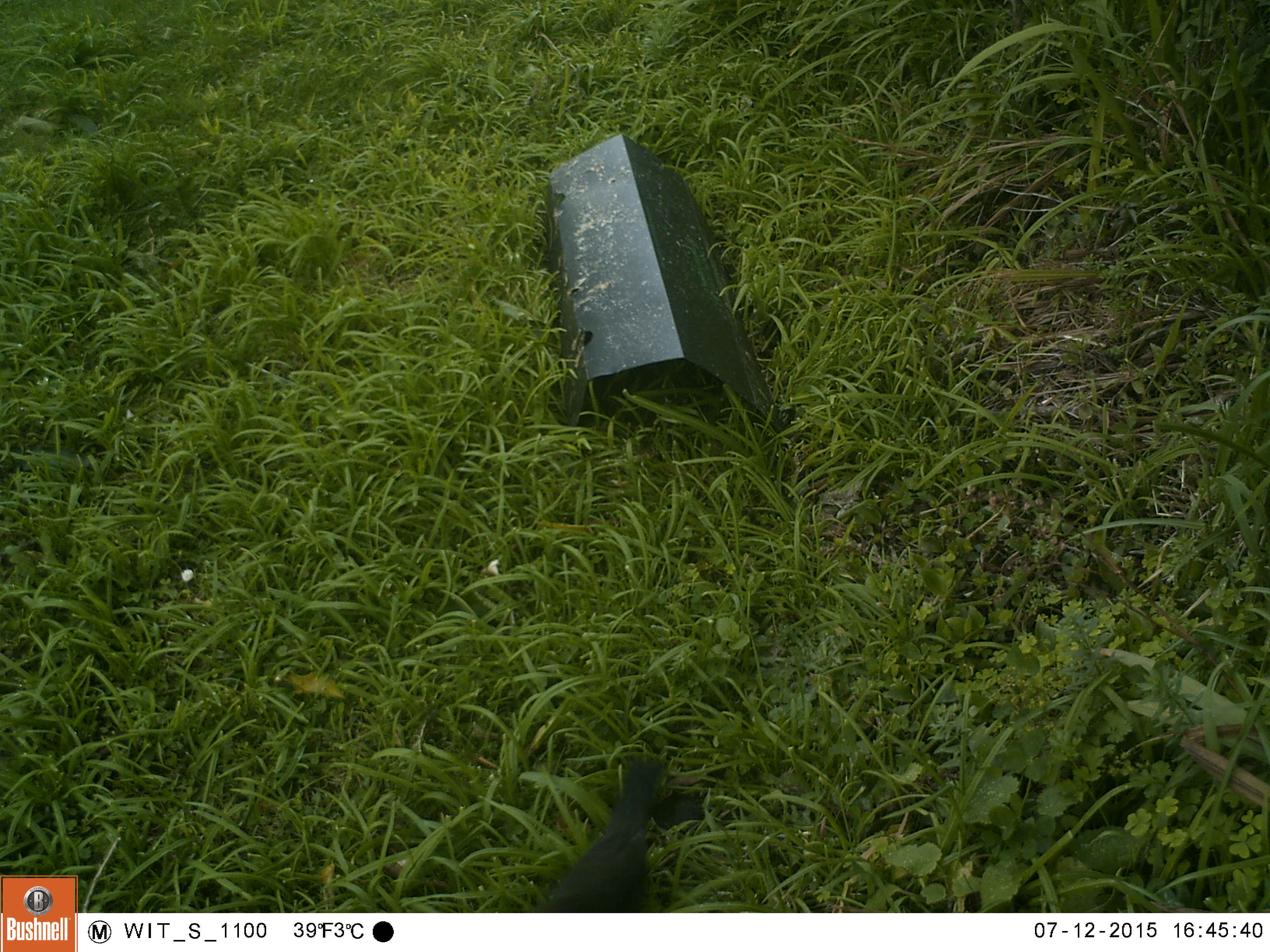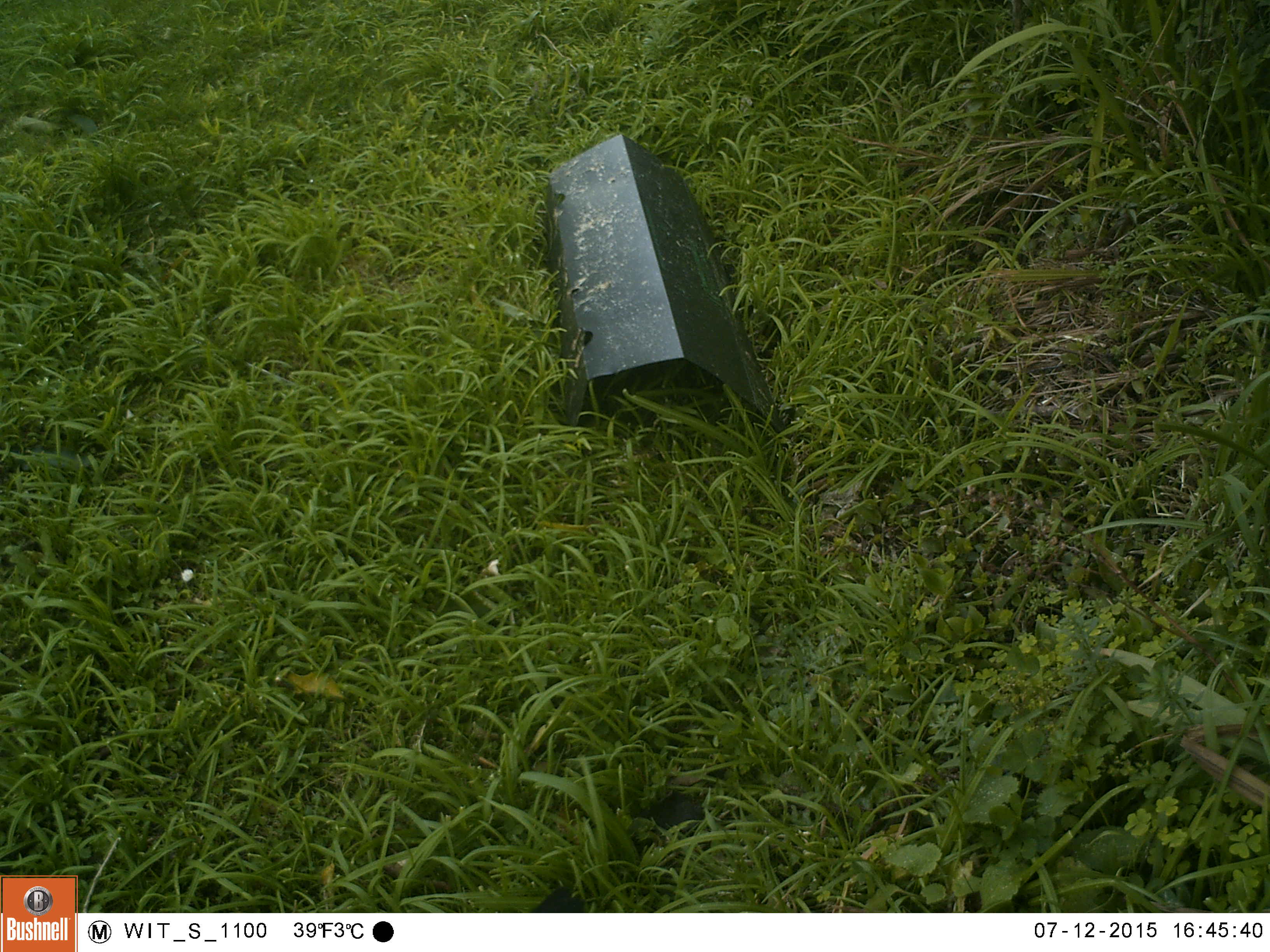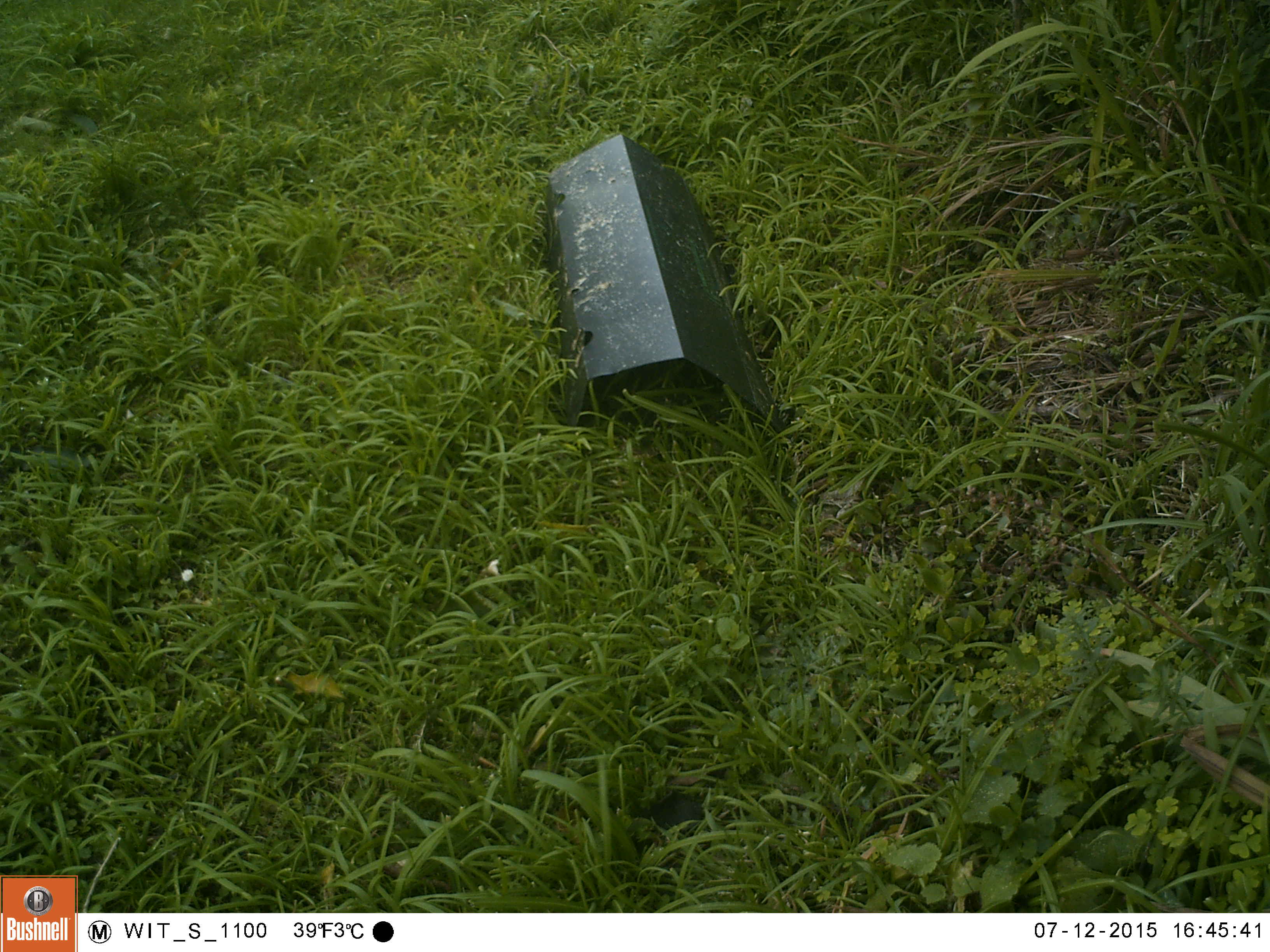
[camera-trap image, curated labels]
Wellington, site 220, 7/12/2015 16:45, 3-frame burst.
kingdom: Animalia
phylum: Chordata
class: Aves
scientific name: Aves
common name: bird